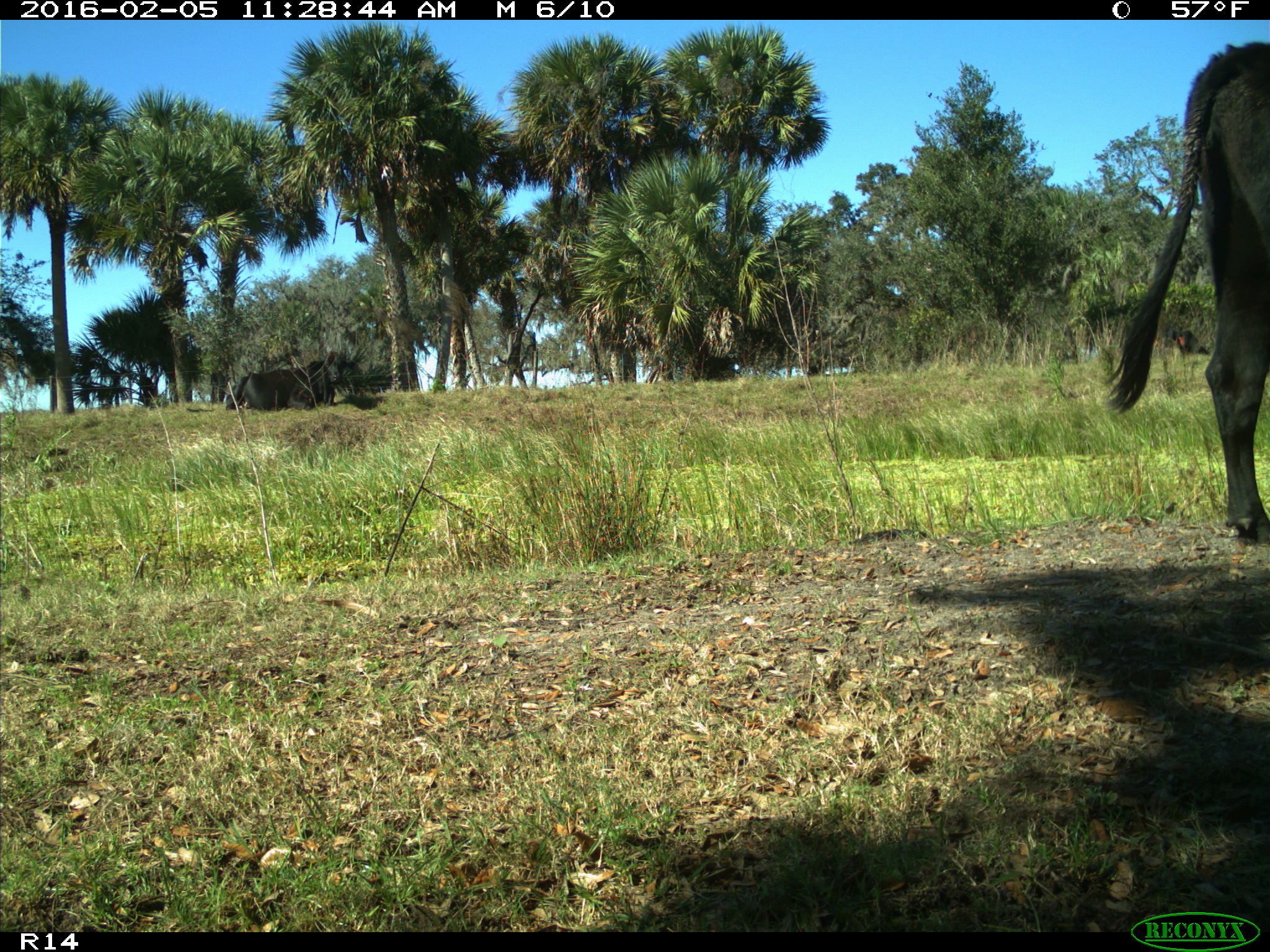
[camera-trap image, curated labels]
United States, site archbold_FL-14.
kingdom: Animalia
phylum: Chordata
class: Mammalia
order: Artiodactyla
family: Bovidae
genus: Bos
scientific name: Bos taurus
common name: domestic cow